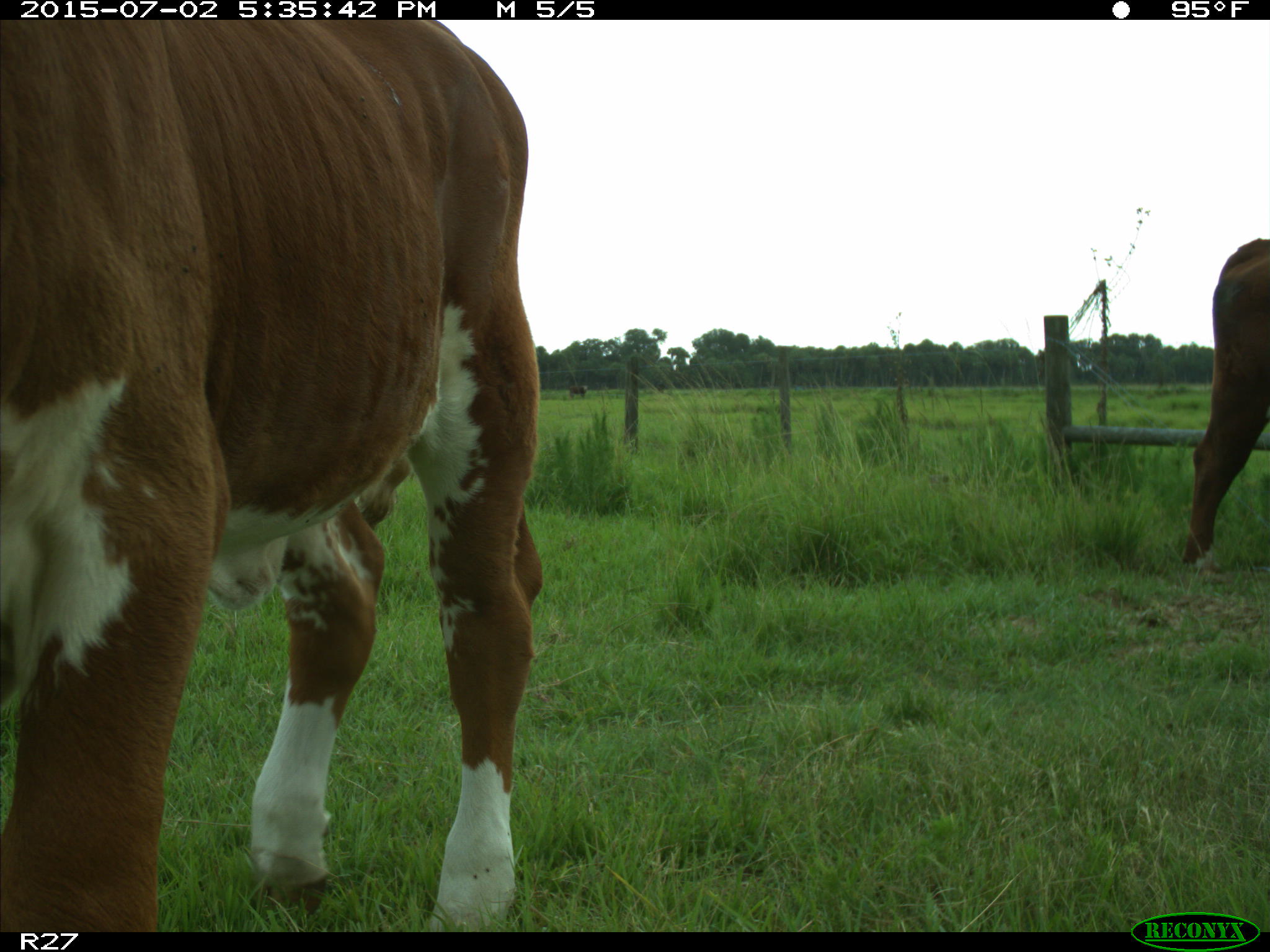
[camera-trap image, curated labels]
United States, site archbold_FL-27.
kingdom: Animalia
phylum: Chordata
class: Mammalia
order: Artiodactyla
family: Bovidae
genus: Bos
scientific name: Bos taurus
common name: domestic cow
Bos taurus (domestic cow).